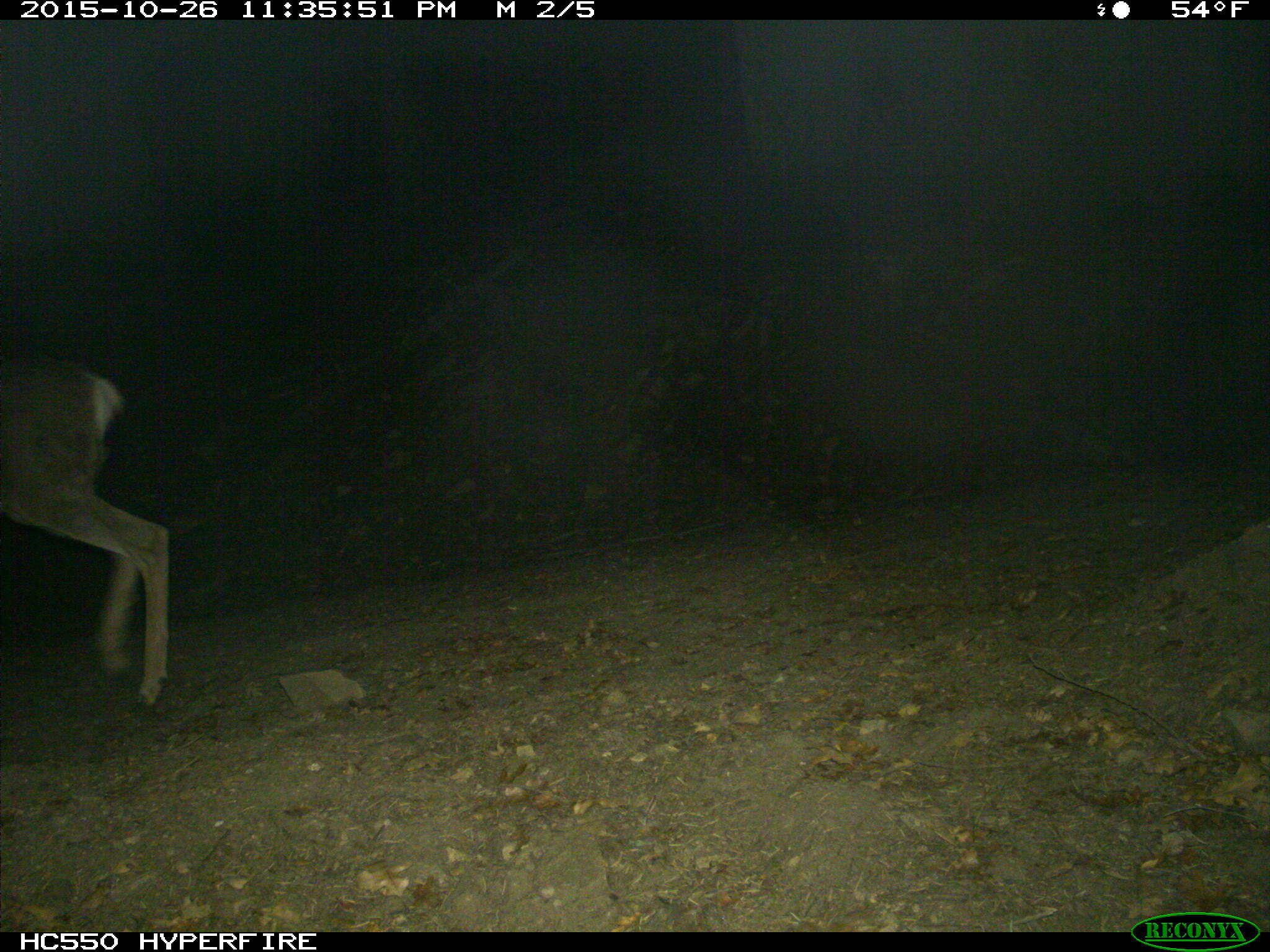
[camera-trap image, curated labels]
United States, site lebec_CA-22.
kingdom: Animalia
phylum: Chordata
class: Mammalia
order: Artiodactyla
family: Cervidae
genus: Odocoileus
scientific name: Odocoileus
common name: deer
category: unidentified deer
Unidentified deer (deer) (Odocoileus).